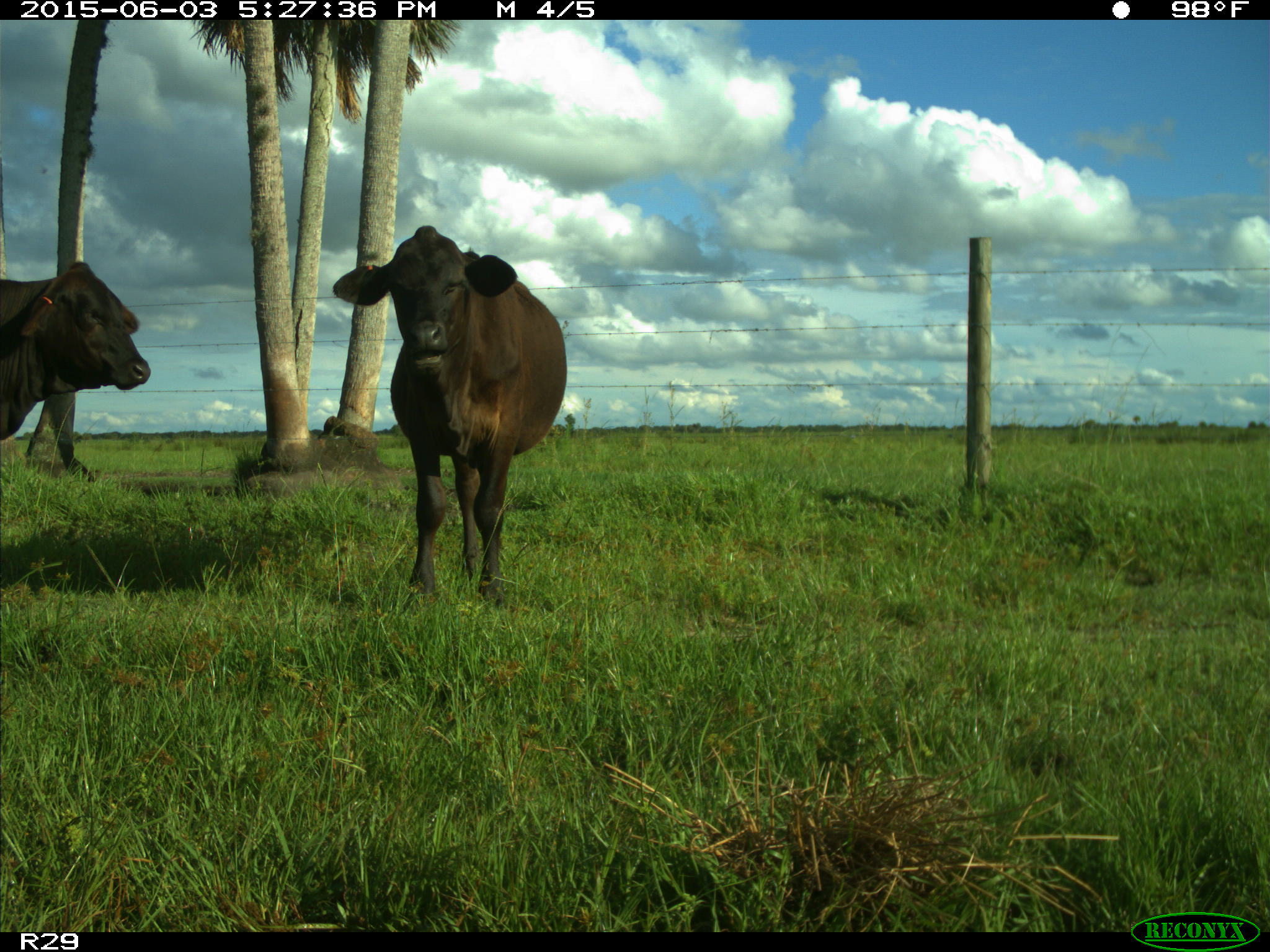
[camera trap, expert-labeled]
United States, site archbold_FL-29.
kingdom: Animalia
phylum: Chordata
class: Mammalia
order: Artiodactyla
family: Bovidae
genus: Bos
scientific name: Bos taurus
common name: domestic cow